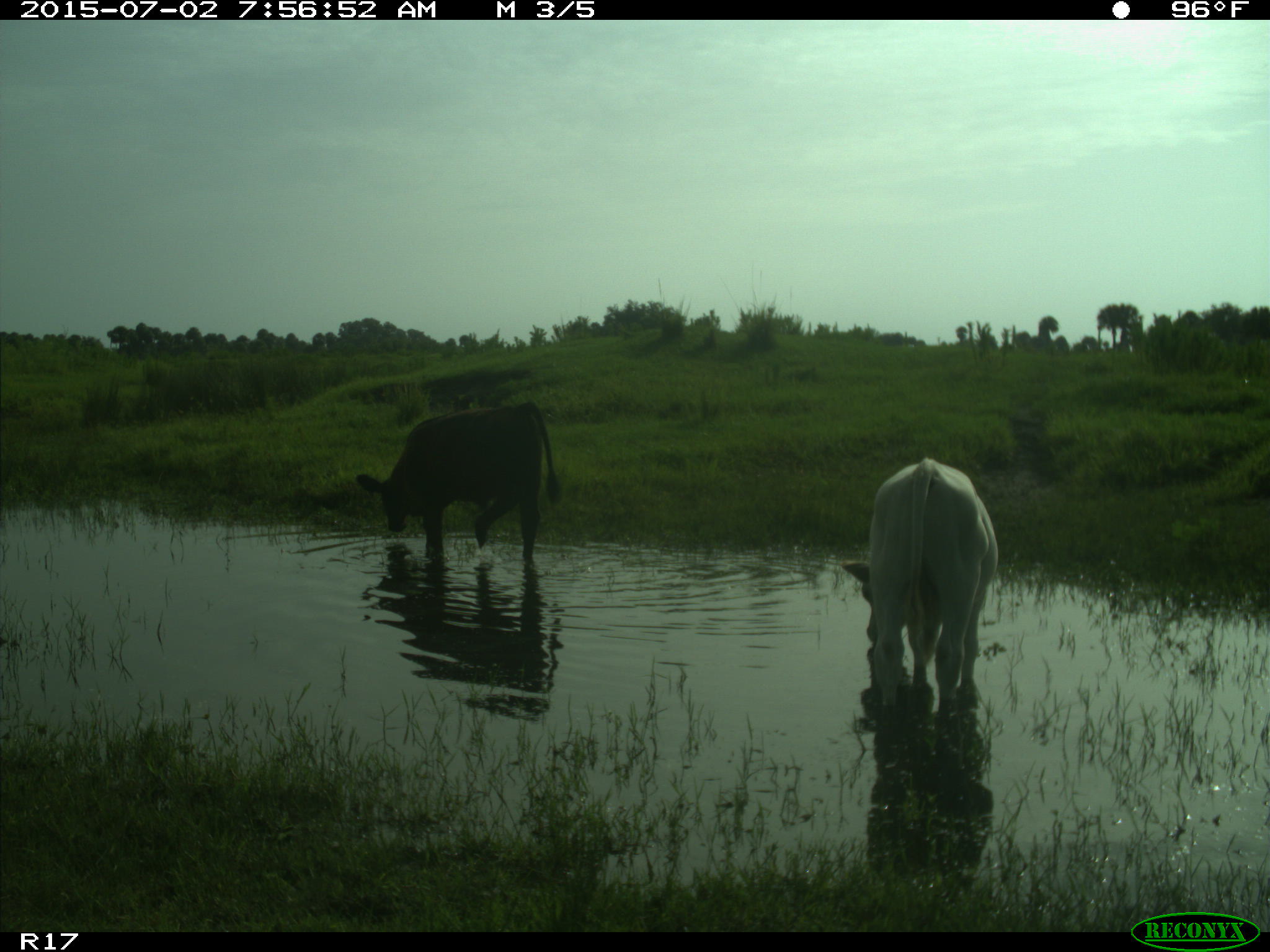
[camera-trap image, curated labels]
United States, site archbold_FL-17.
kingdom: Animalia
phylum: Chordata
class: Mammalia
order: Artiodactyla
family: Bovidae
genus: Bos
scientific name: Bos taurus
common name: domestic cow